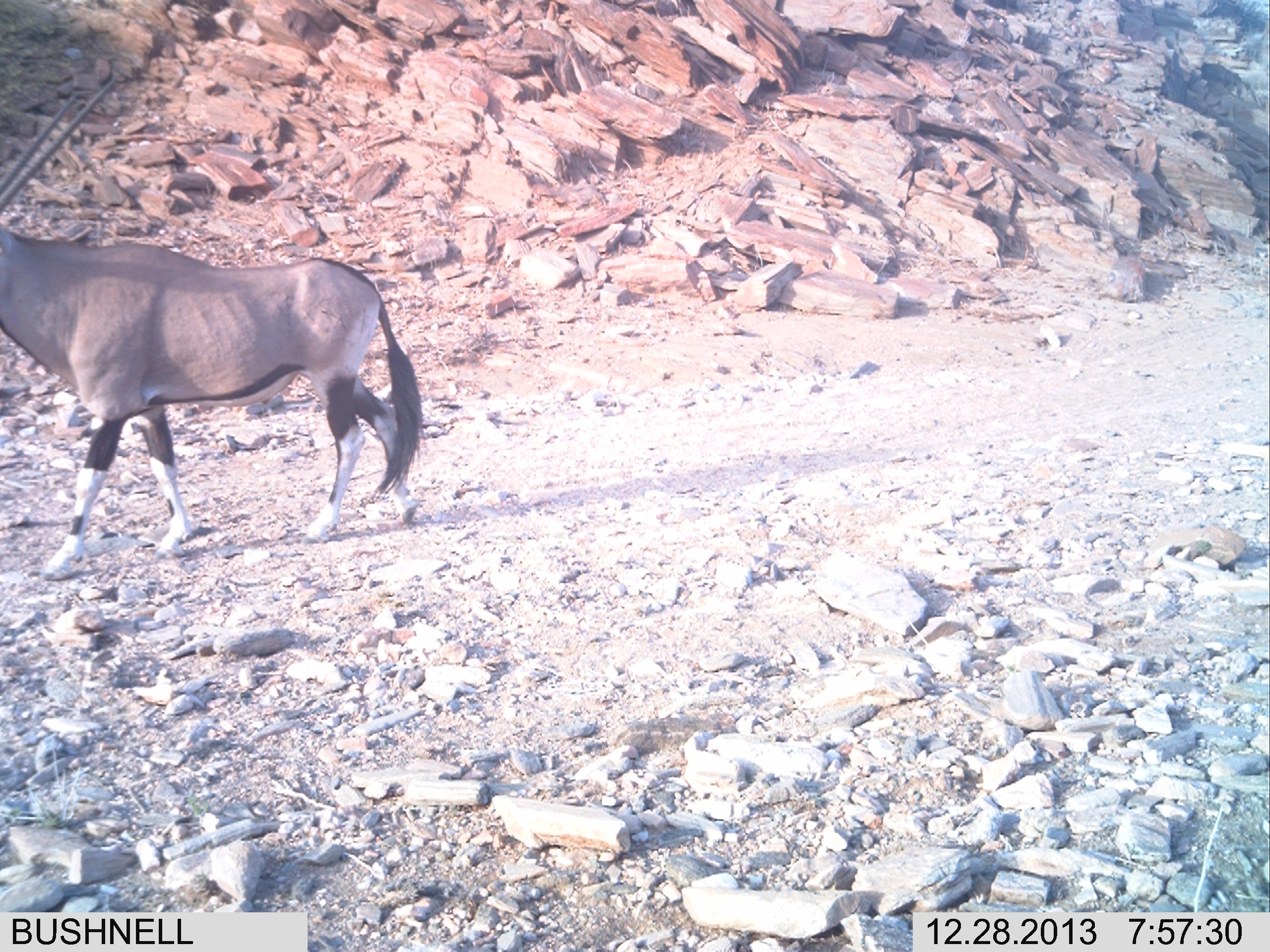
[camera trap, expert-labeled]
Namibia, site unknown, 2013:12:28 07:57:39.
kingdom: Animalia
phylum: Chordata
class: Mammalia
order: Artiodactyla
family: Bovidae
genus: Oryx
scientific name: Oryx gazella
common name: gemsbok